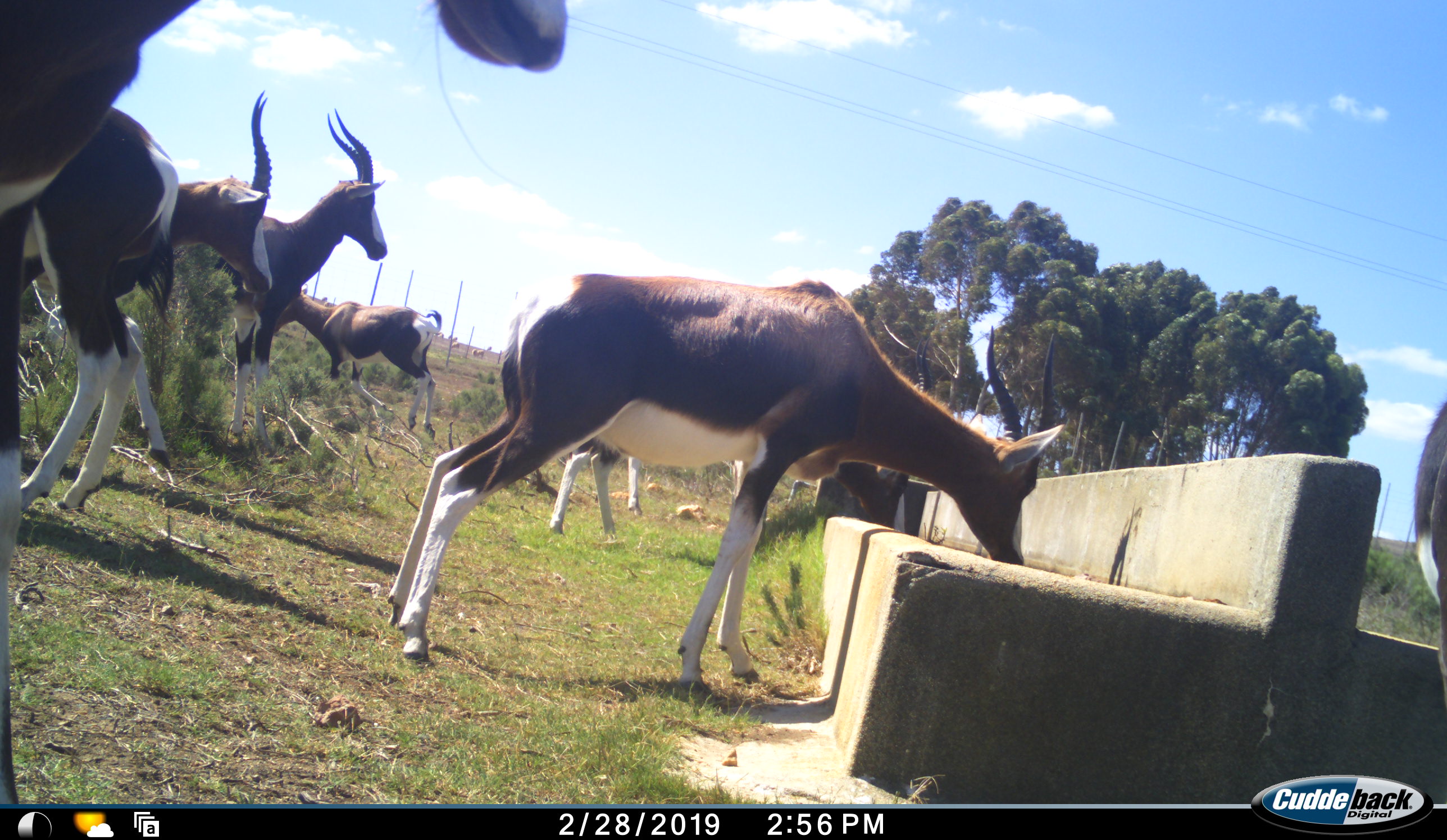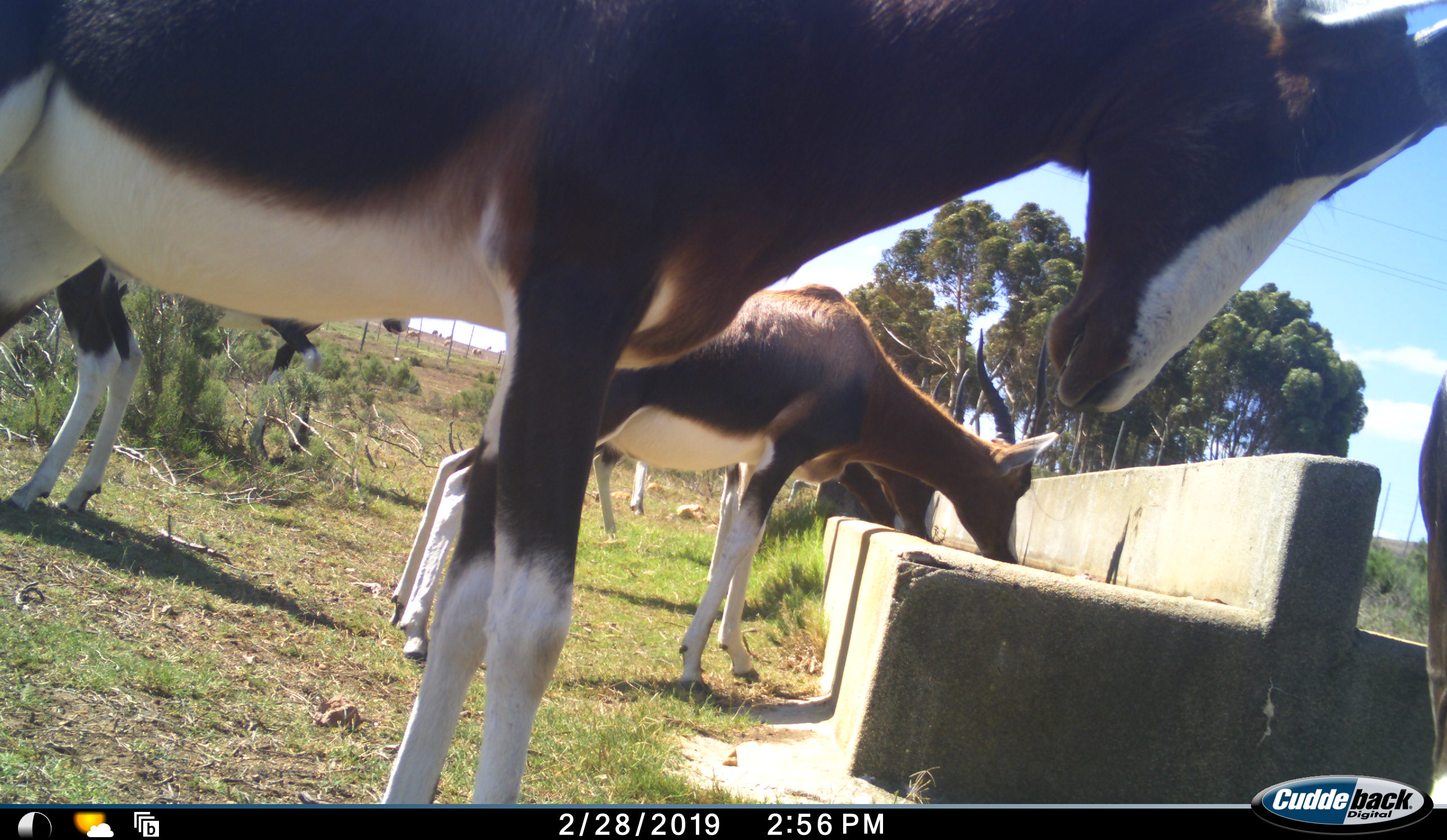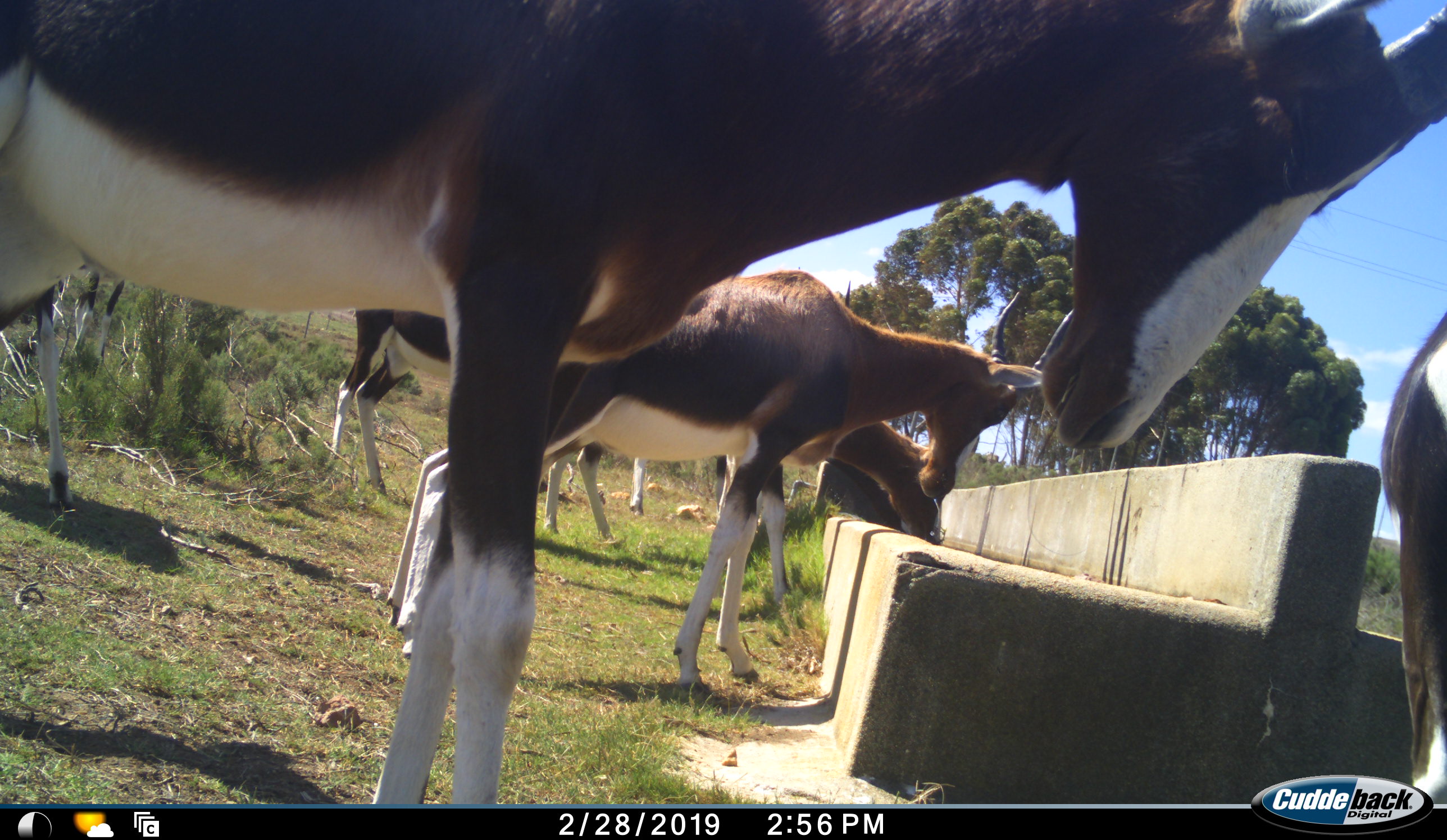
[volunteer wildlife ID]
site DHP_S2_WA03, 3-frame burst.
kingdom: Animalia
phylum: Chordata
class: Mammalia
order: Artiodactyla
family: Bovidae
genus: Damaliscus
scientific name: Damaliscus pygargus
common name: bontebok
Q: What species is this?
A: Bontebok (Damaliscus pygargus).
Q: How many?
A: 9.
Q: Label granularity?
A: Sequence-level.